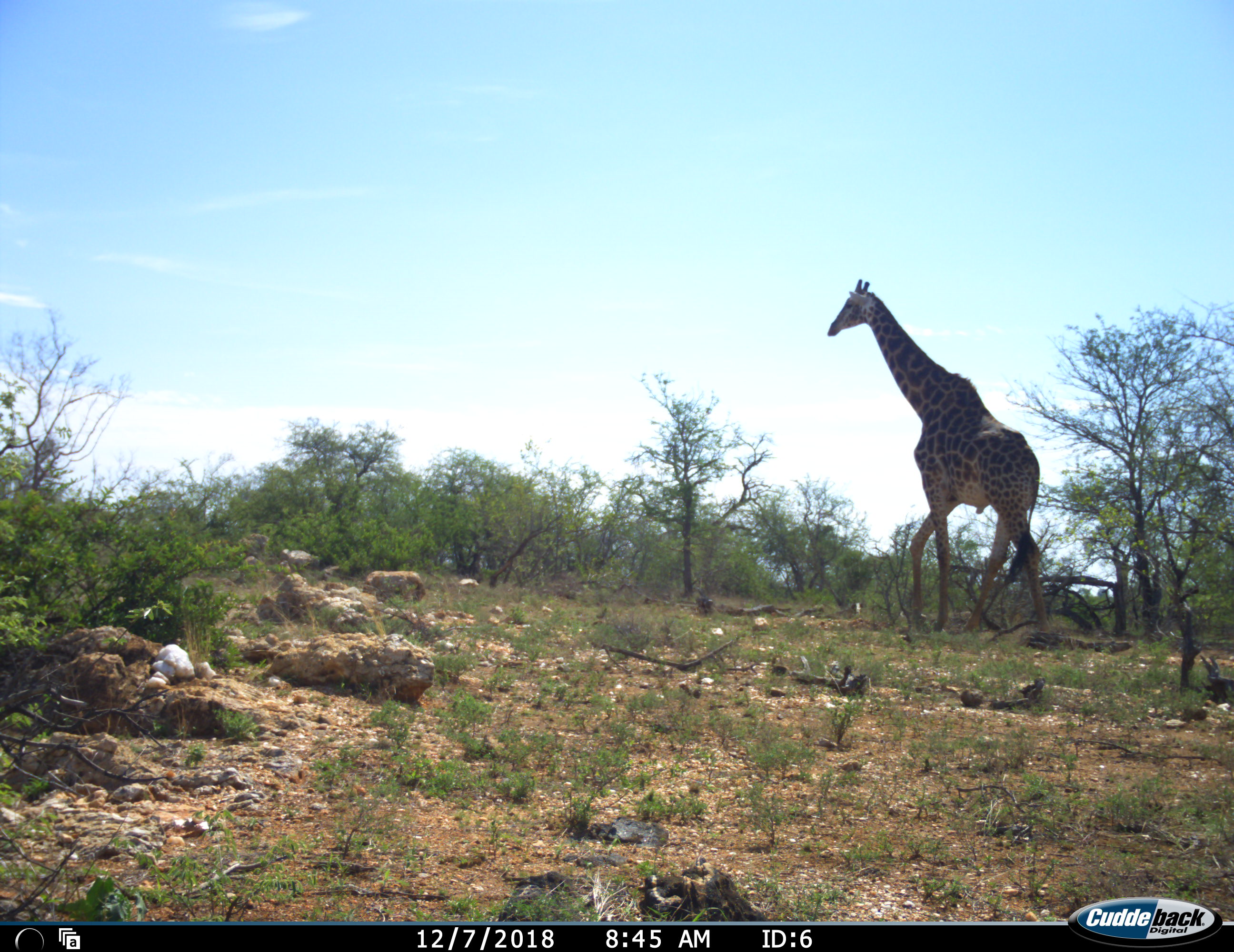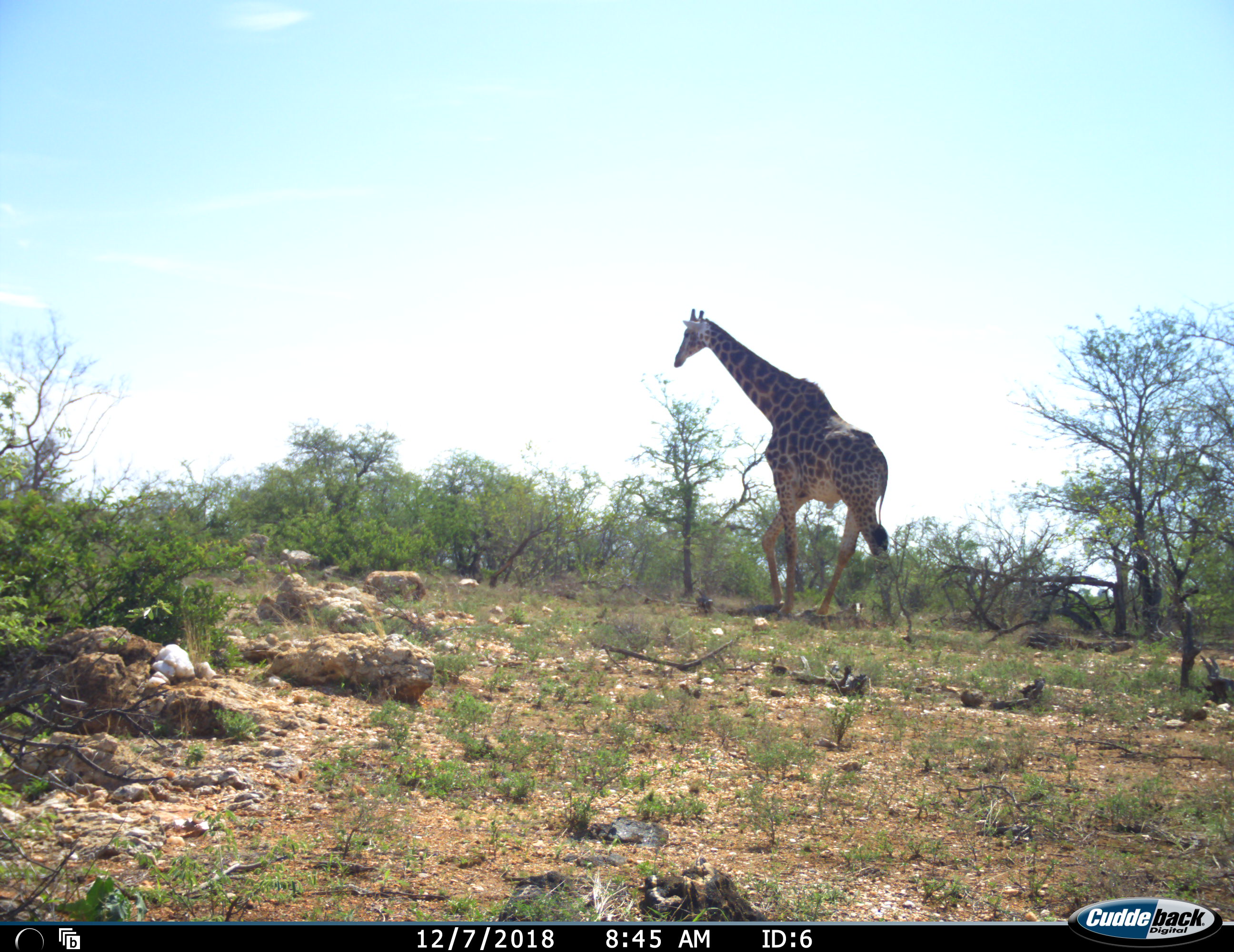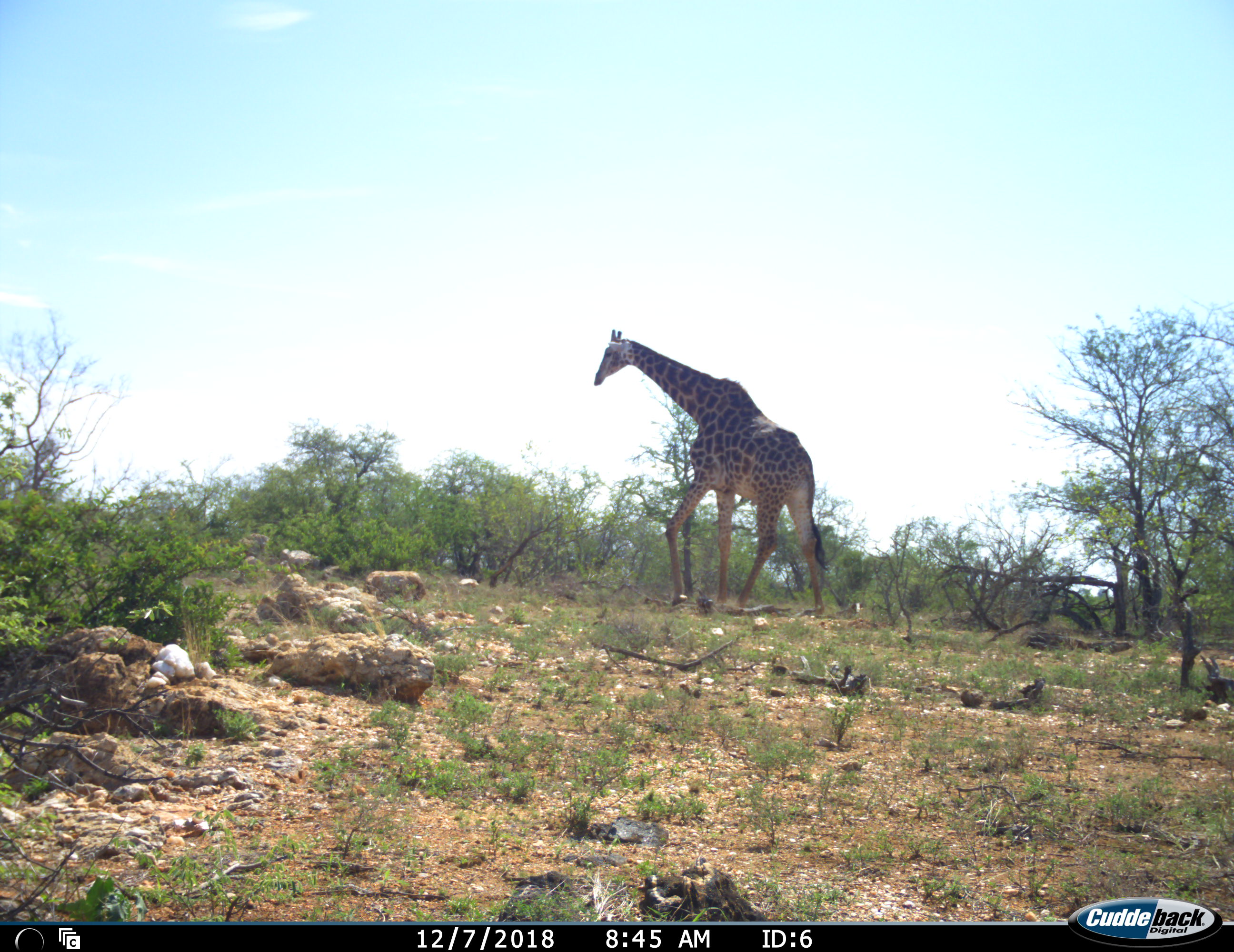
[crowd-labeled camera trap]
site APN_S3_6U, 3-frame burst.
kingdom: Animalia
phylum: Chordata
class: Mammalia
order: Artiodactyla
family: Giraffidae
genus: Giraffa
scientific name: Giraffa camelopardalis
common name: giraffe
Giraffe (Giraffa camelopardalis), count 1. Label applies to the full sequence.